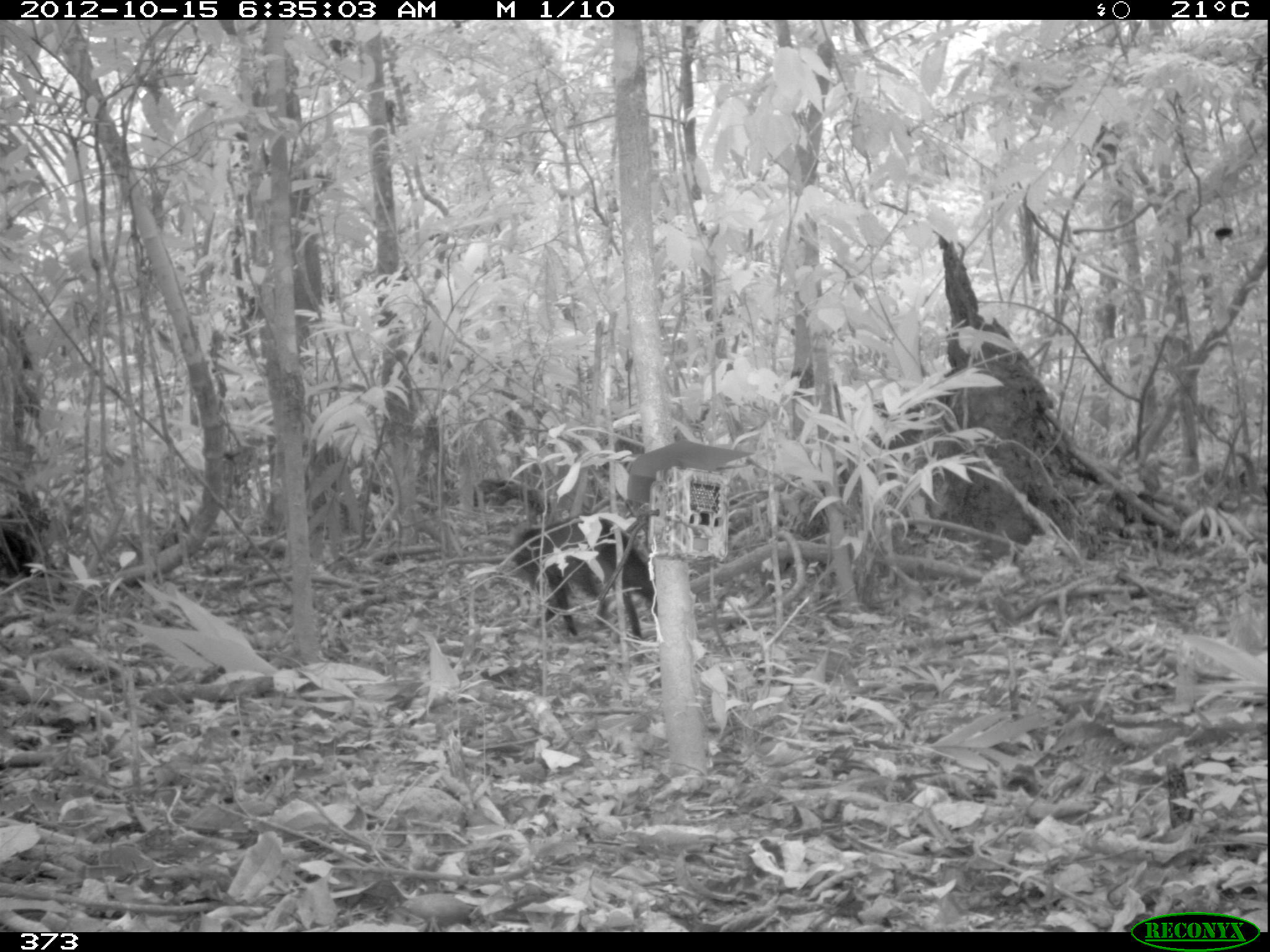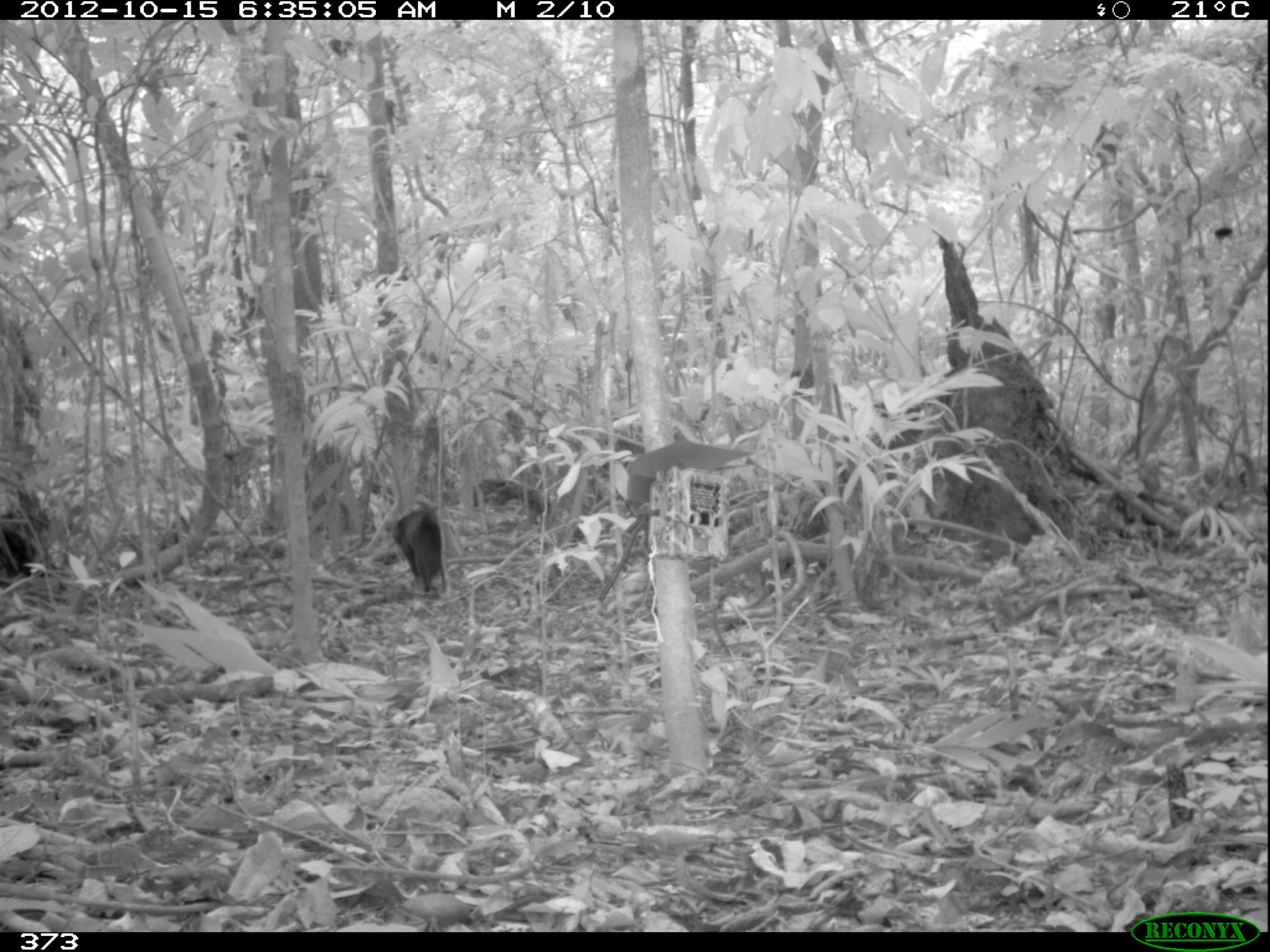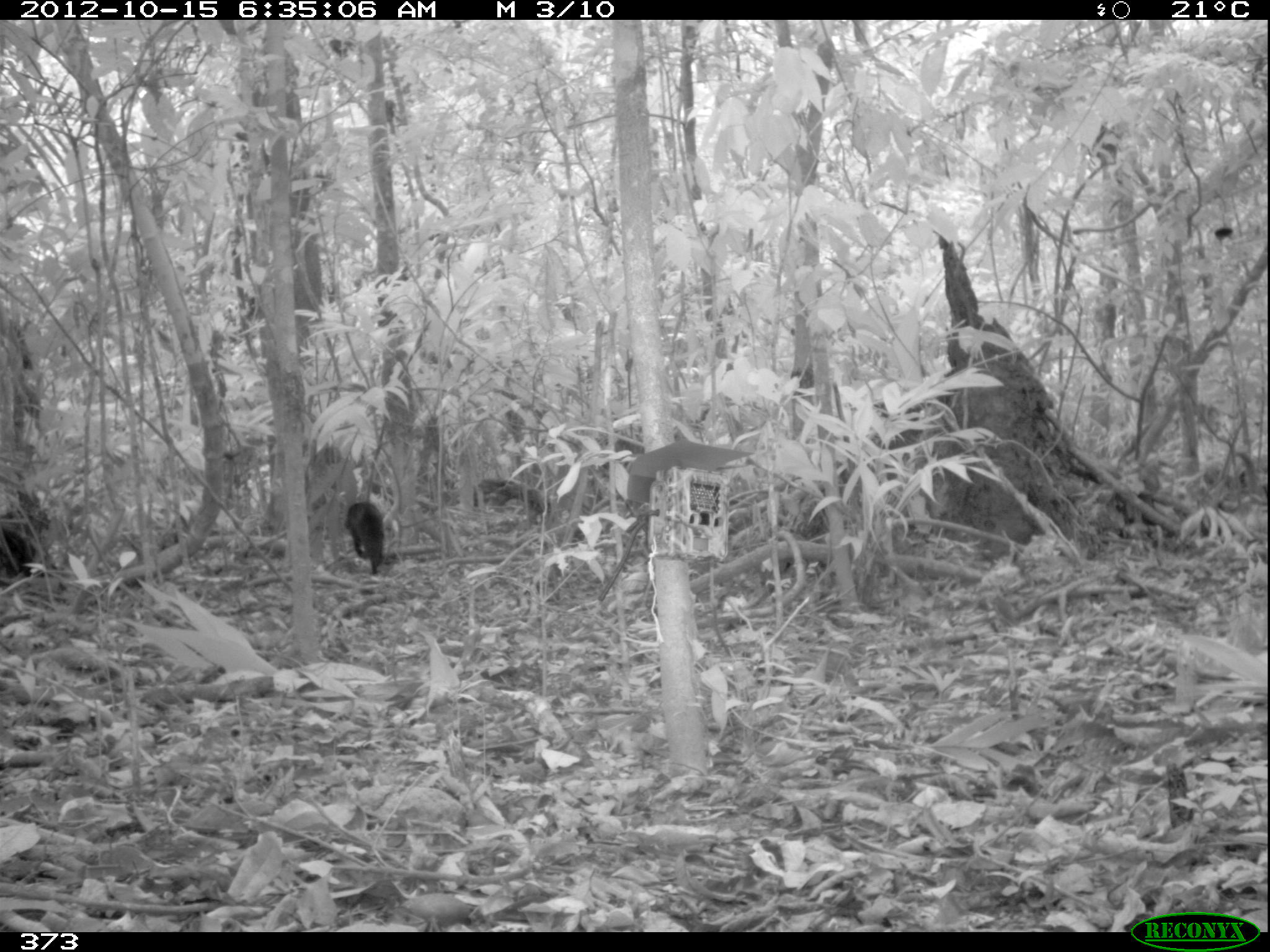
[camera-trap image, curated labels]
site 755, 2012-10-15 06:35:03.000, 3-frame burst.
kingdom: Animalia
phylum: Chordata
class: Mammalia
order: Carnivora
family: Canidae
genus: Atelocynus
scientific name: Atelocynus microtis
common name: short-eared dog